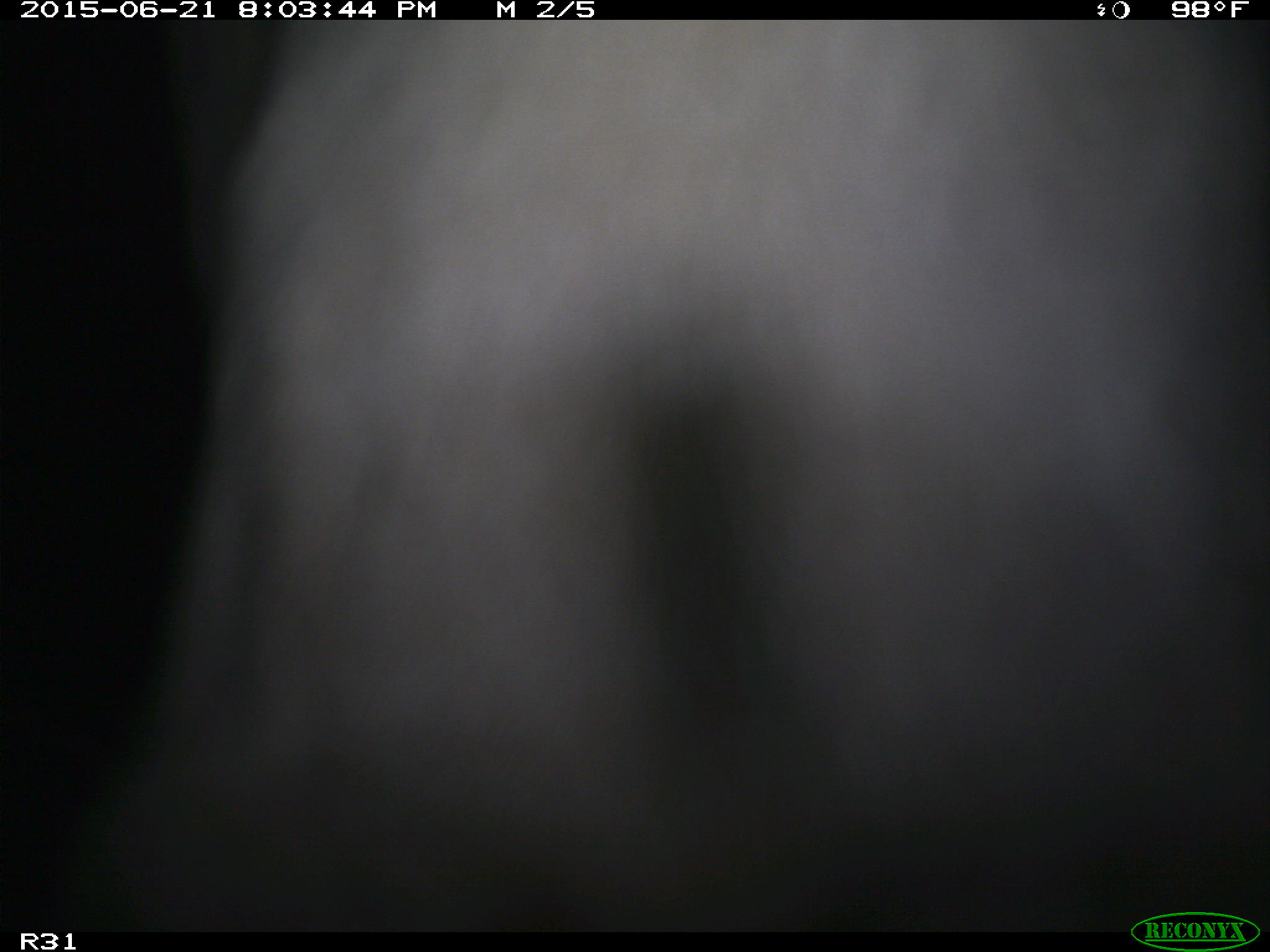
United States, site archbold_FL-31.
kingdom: Animalia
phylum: Chordata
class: Mammalia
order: Artiodactyla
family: Bovidae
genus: Bos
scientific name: Bos taurus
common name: domestic cow